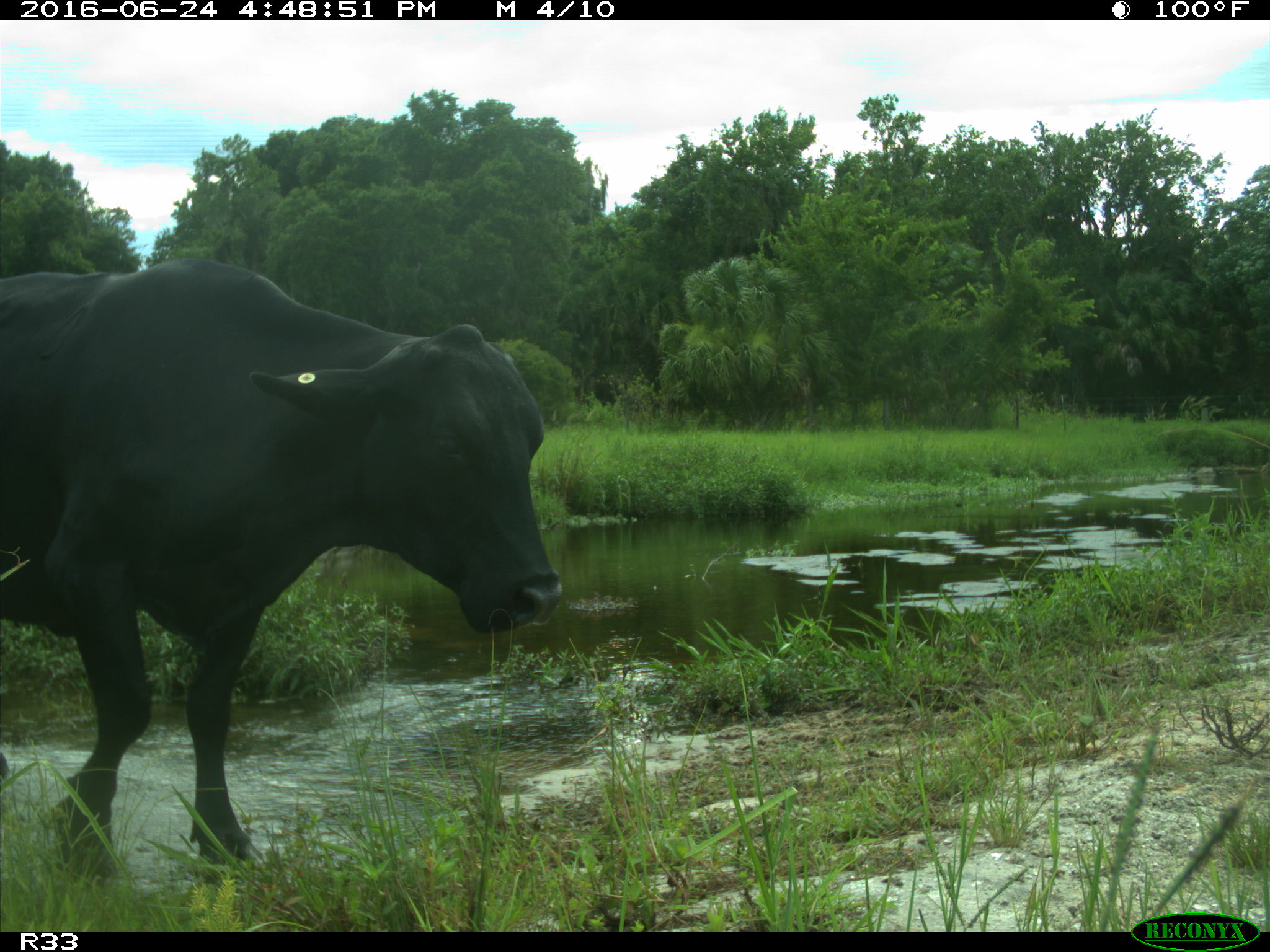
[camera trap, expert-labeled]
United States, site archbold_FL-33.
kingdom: Animalia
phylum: Chordata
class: Mammalia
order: Artiodactyla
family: Bovidae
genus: Bos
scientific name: Bos taurus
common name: domestic cow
Bos taurus (domestic cow).